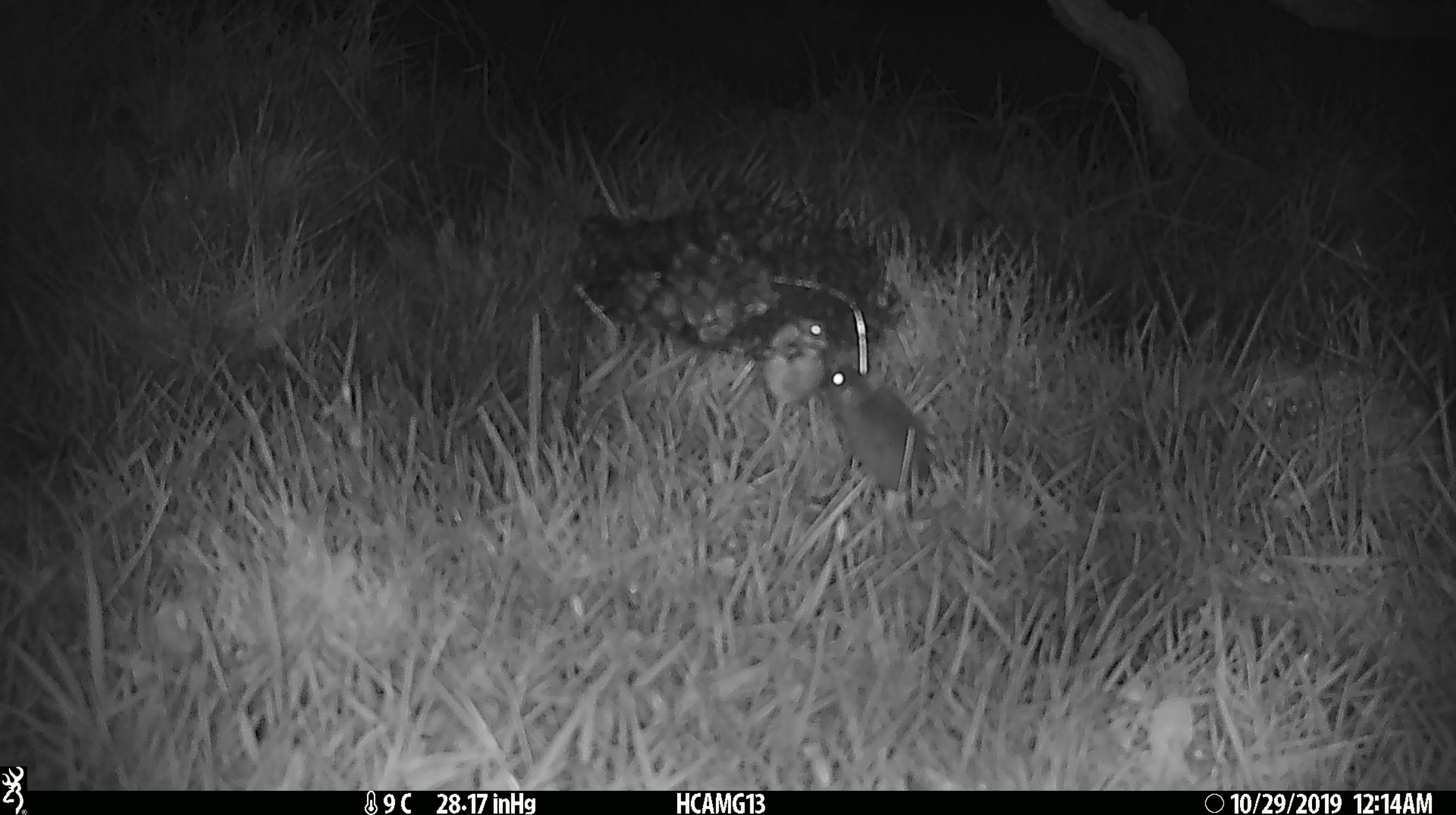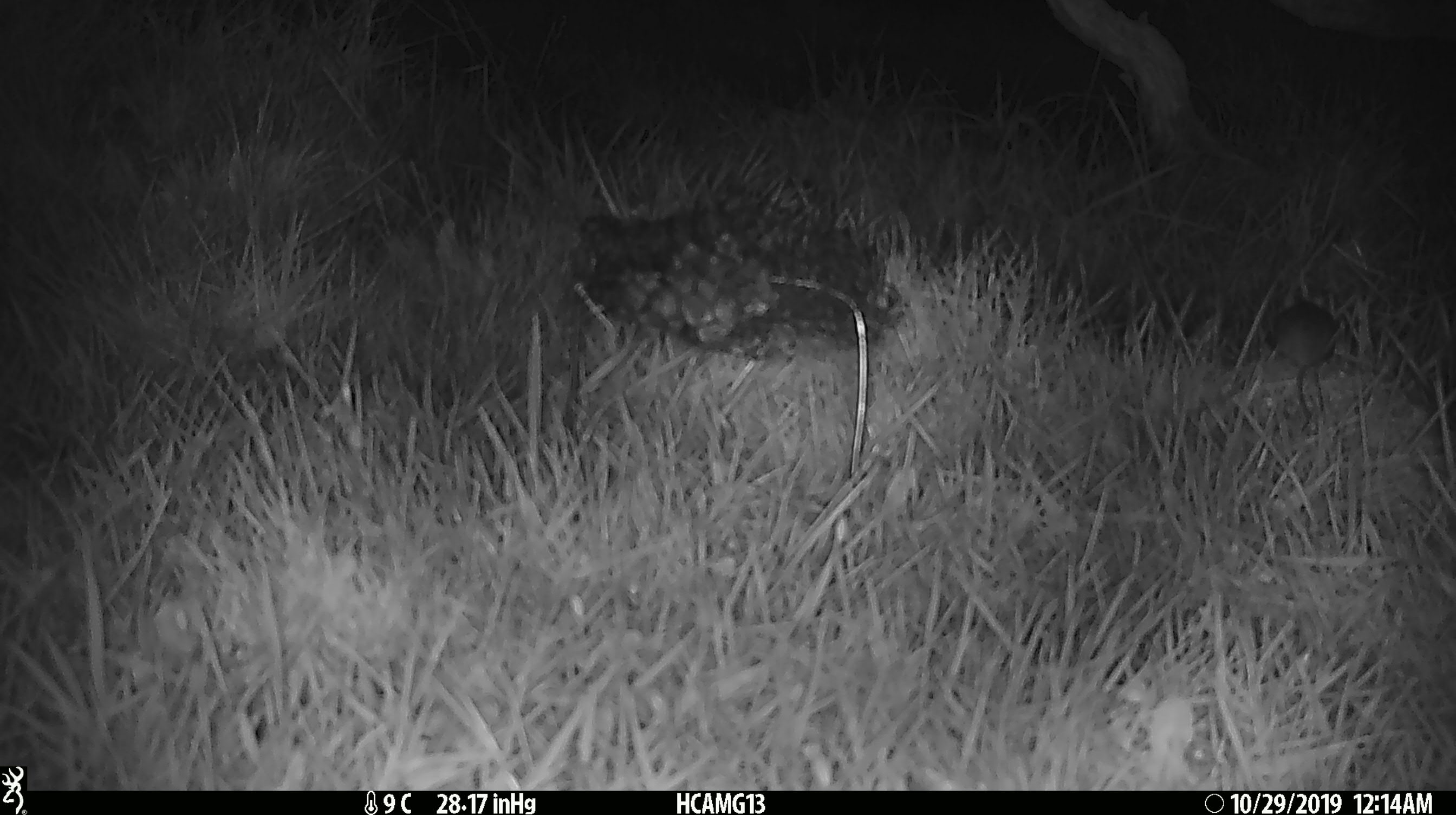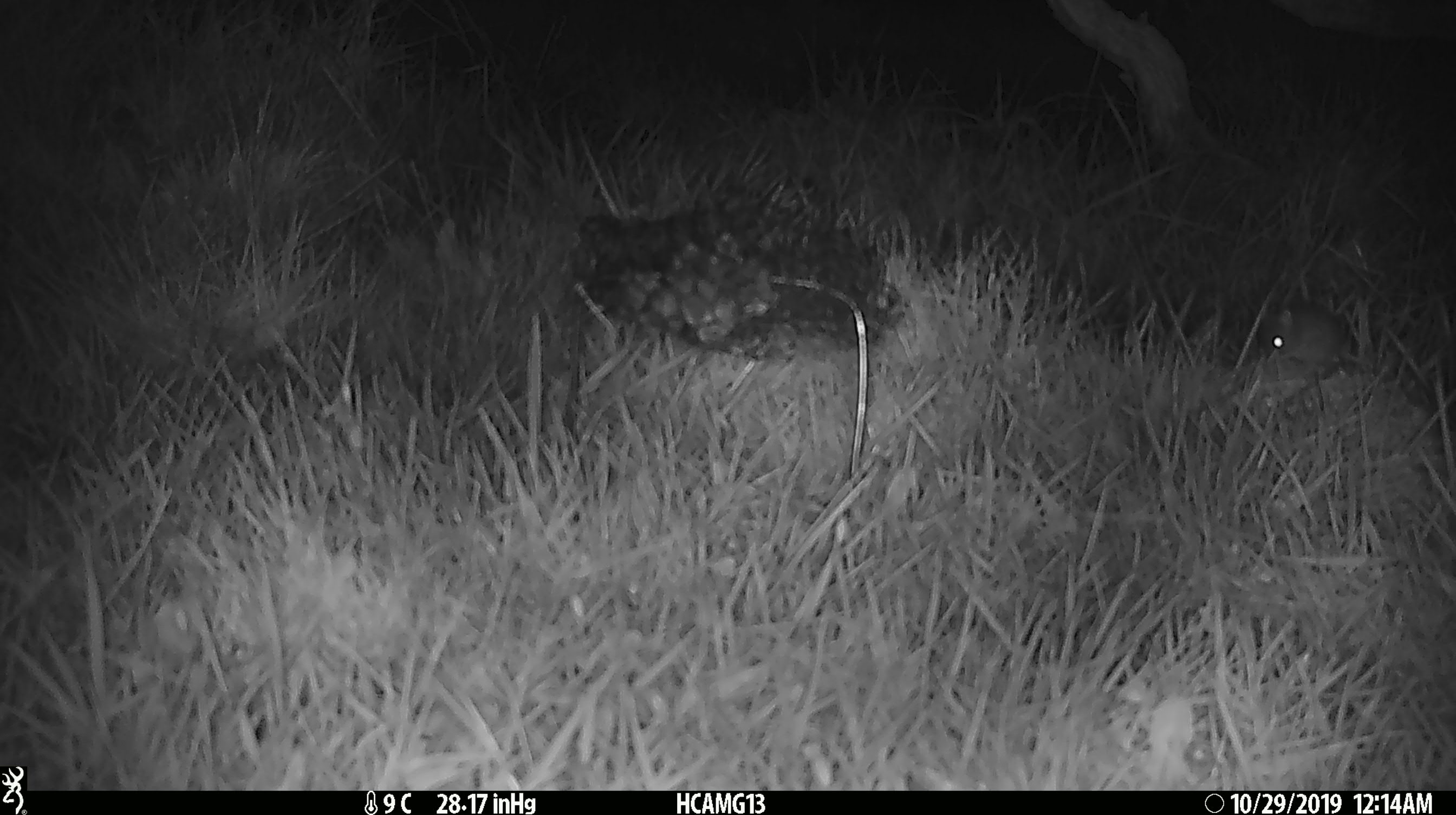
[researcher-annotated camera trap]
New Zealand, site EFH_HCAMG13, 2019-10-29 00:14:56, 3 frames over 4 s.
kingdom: Animalia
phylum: Chordata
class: Mammalia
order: Rodentia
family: Muridae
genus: Mus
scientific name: Mus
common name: mouse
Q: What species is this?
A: Mouse (Mus).